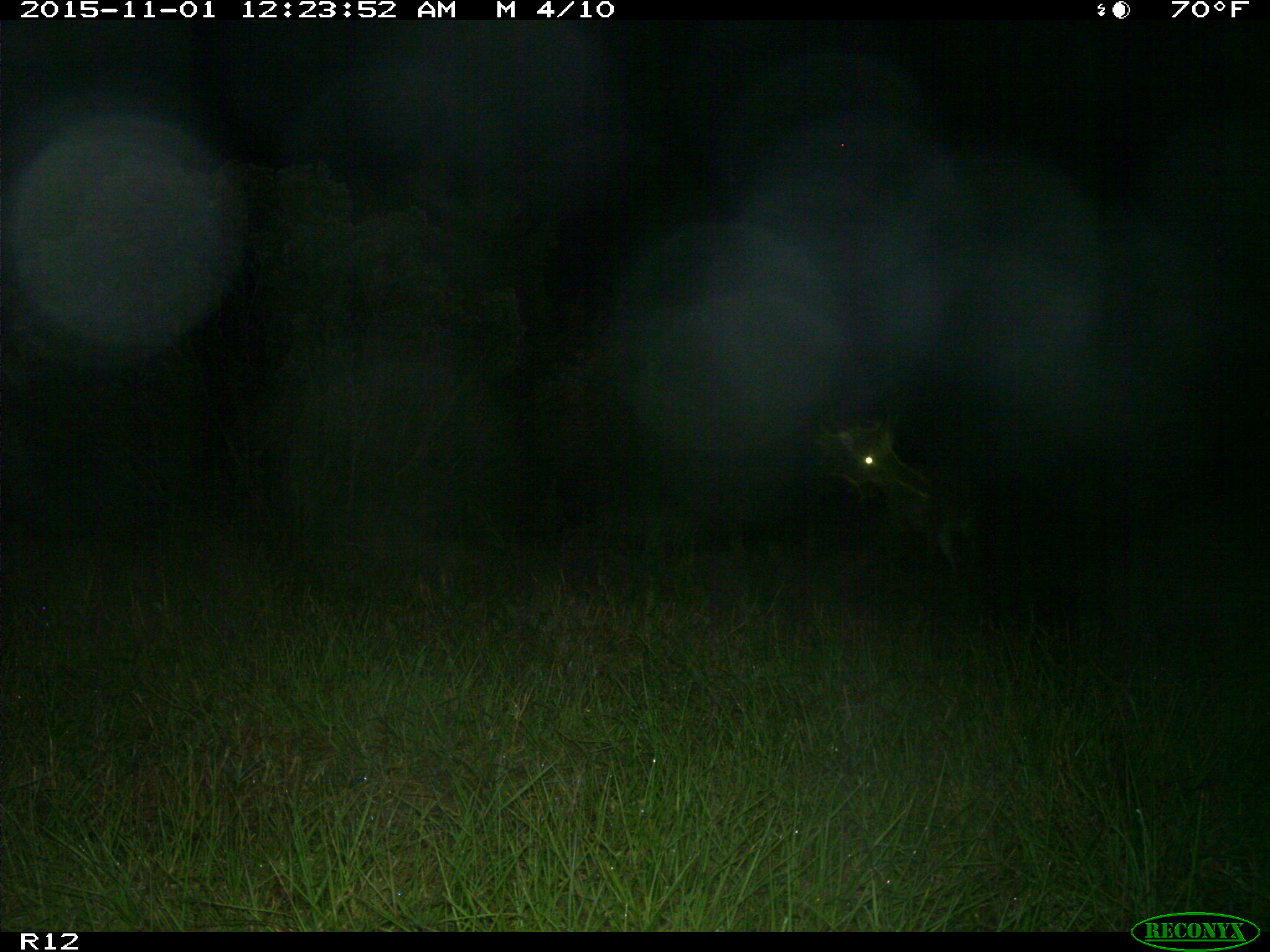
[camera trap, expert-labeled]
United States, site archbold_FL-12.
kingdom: Animalia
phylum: Chordata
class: Mammalia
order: Artiodactyla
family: Cervidae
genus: Odocoileus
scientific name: Odocoileus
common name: deer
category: unidentified deer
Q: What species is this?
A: Unidentified deer (deer) (Odocoileus).